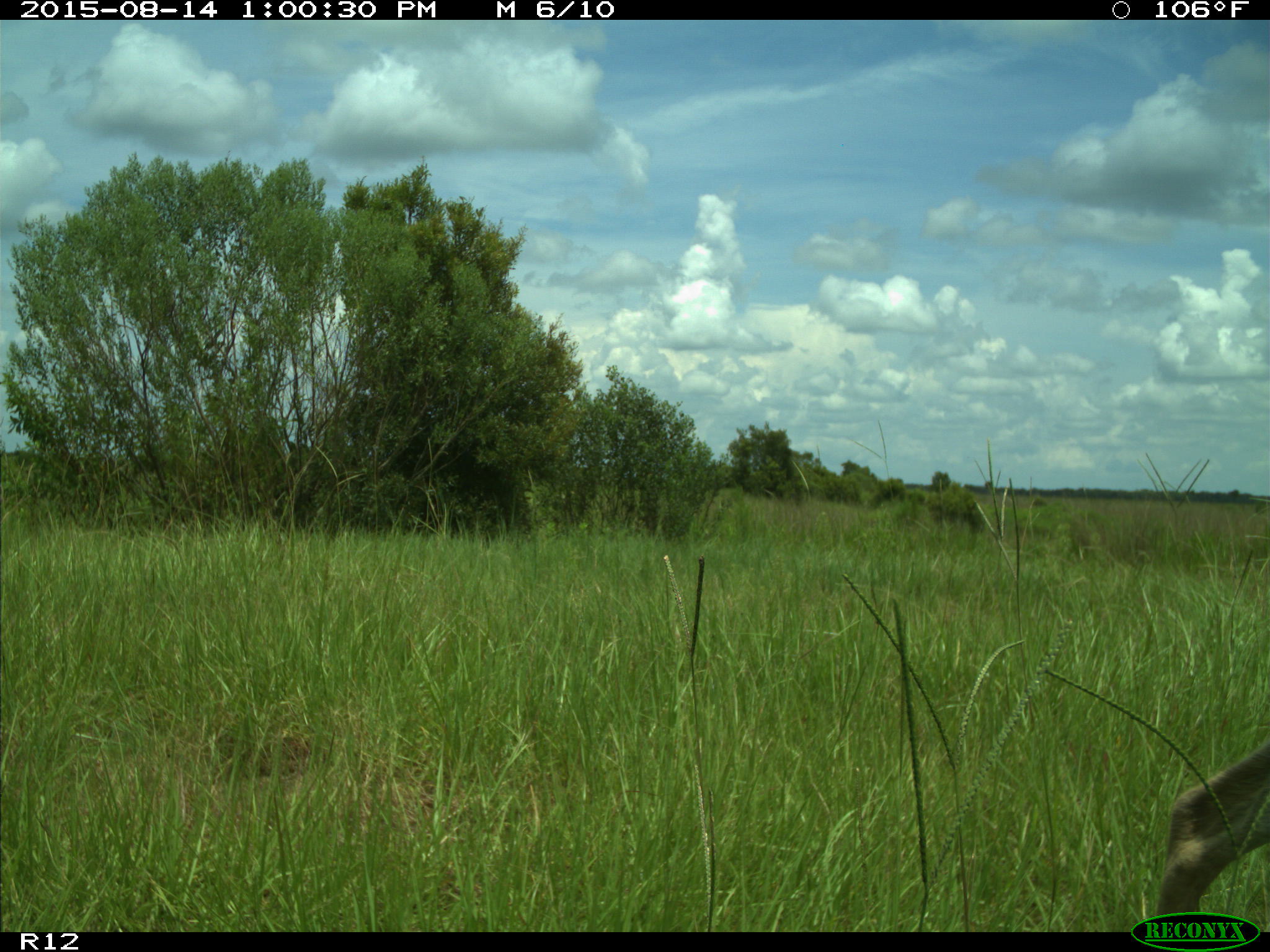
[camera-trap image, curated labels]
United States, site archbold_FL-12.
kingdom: Animalia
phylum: Chordata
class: Mammalia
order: Artiodactyla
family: Cervidae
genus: Odocoileus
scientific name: Odocoileus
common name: deer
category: unidentified deer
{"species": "unidentified deer (deer) (Odocoileus)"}